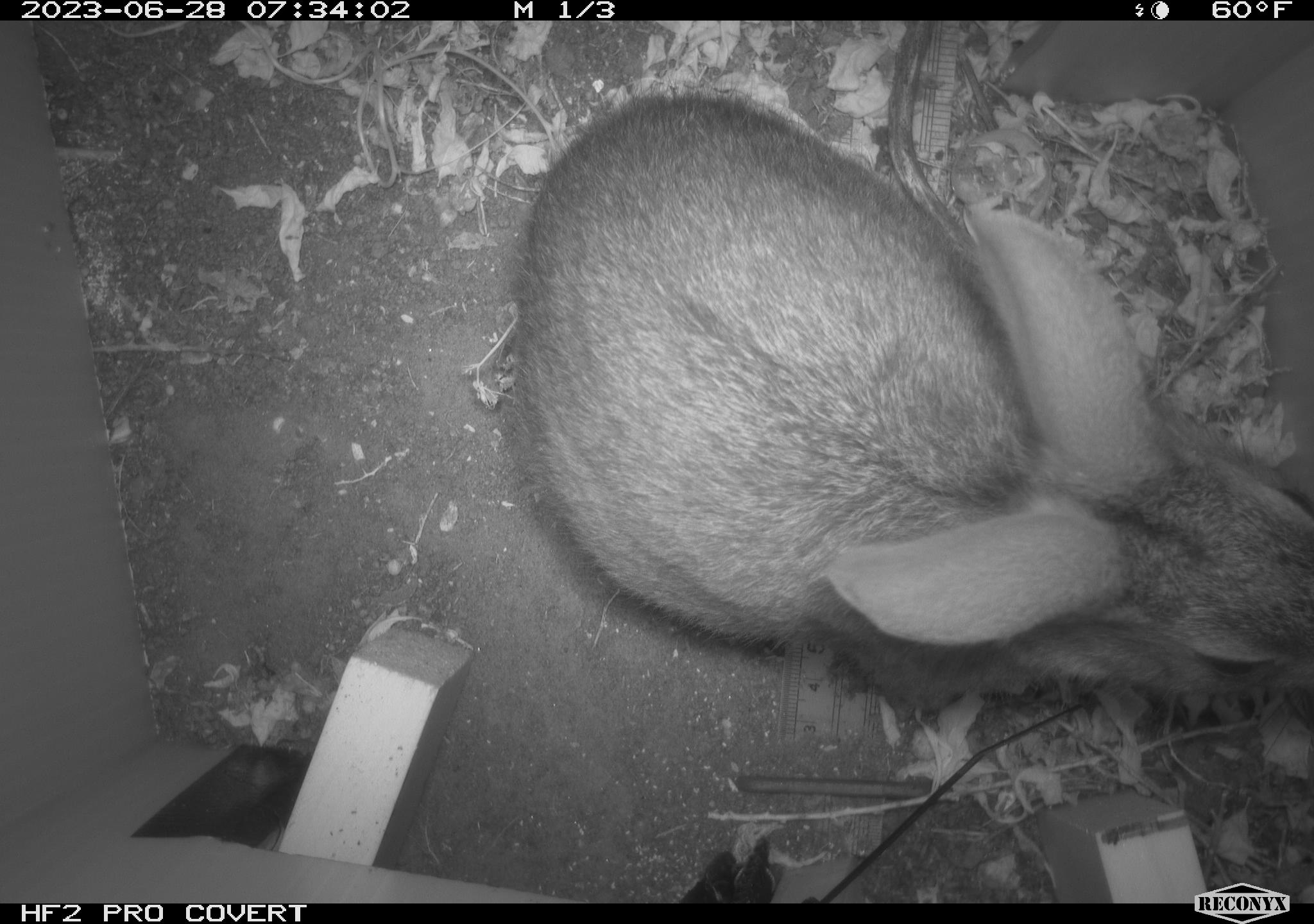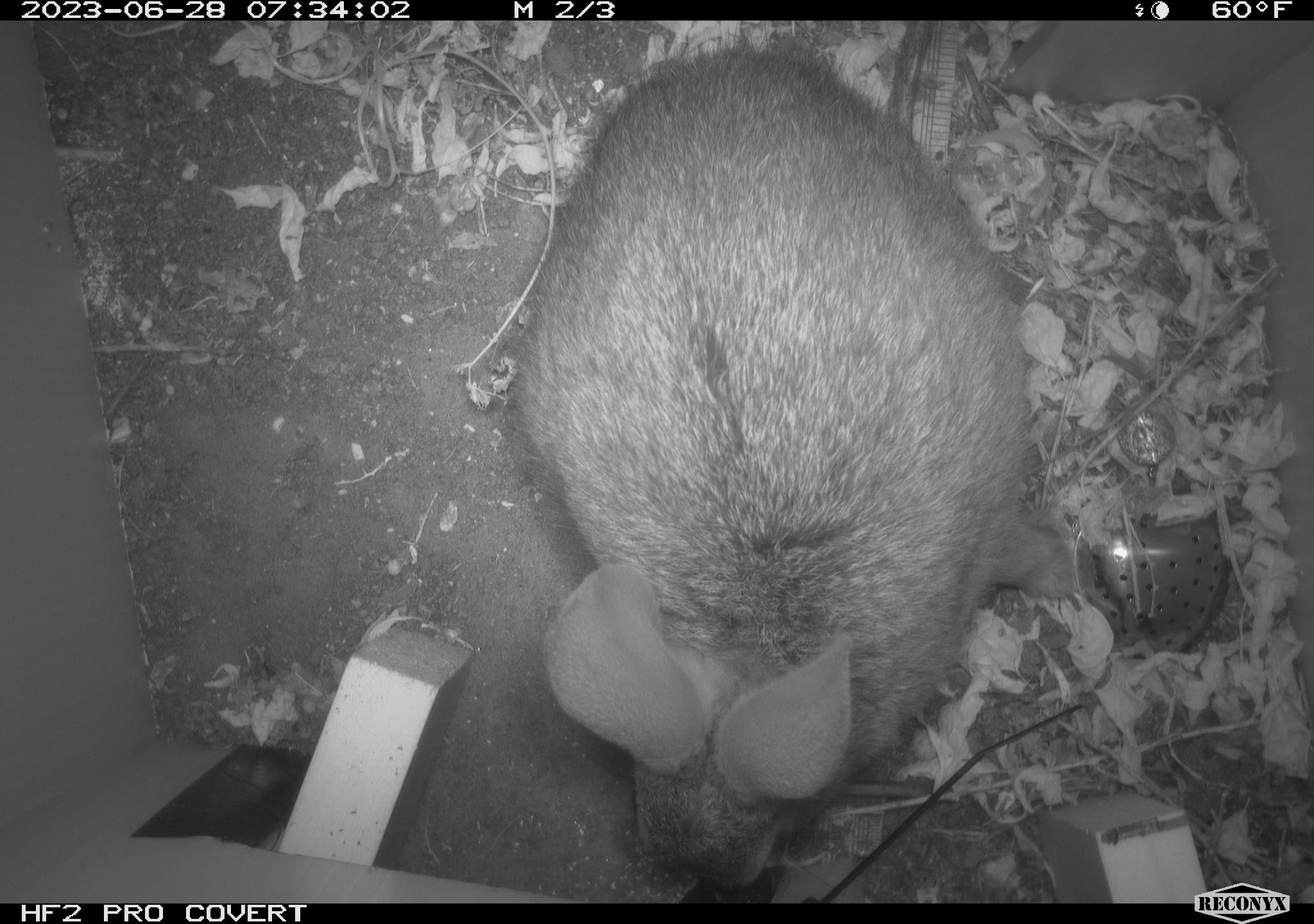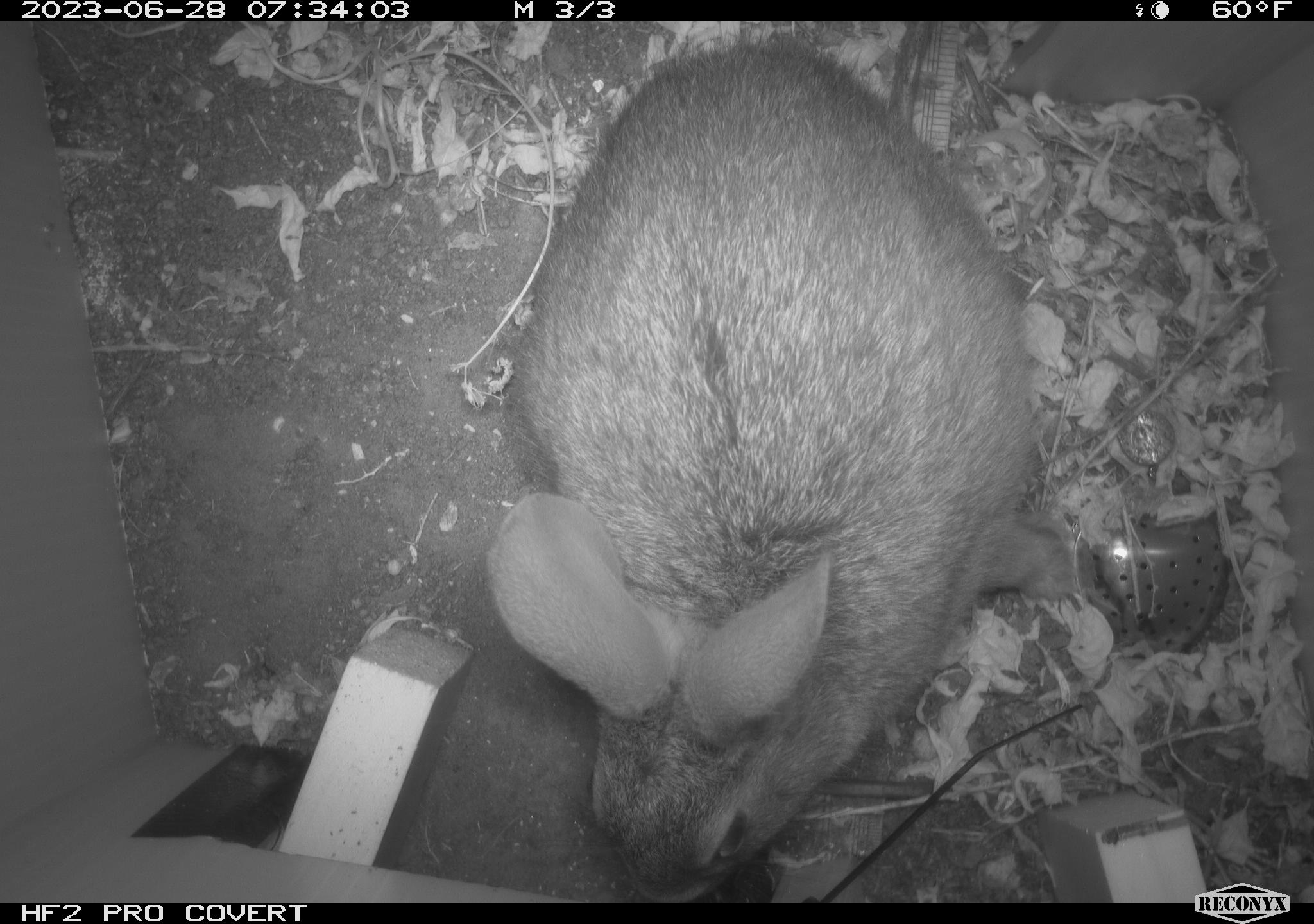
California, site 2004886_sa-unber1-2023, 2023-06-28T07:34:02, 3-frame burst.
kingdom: Animalia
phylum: Chordata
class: Mammalia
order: Lagomorpha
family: Leporidae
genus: Sylvilagus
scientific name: Sylvilagus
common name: cottontail rabbits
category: sylvilagus species